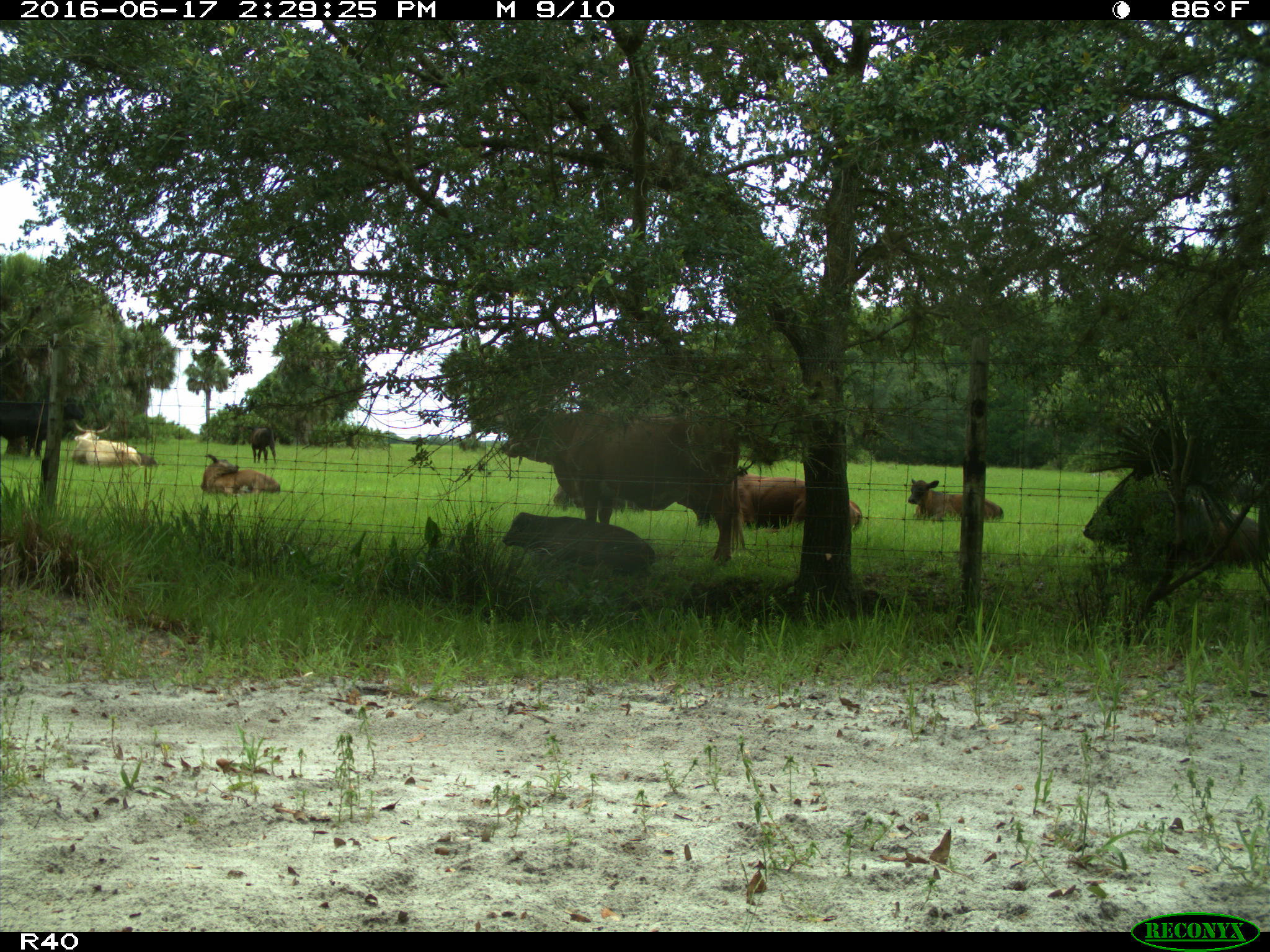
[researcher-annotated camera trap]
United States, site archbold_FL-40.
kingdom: Animalia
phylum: Chordata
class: Mammalia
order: Artiodactyla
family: Bovidae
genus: Bos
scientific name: Bos taurus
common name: domestic cow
Bos taurus (domestic cow).